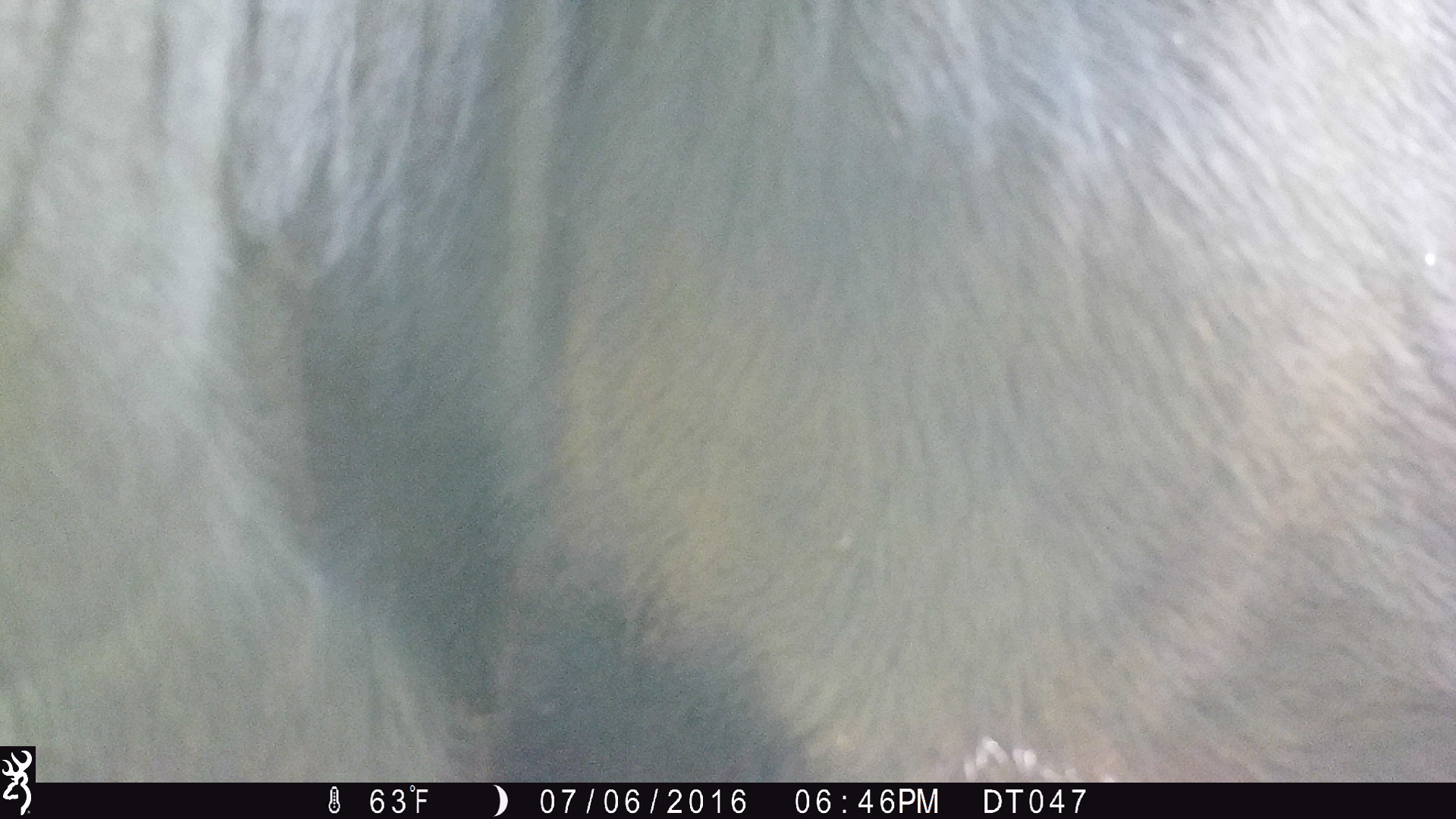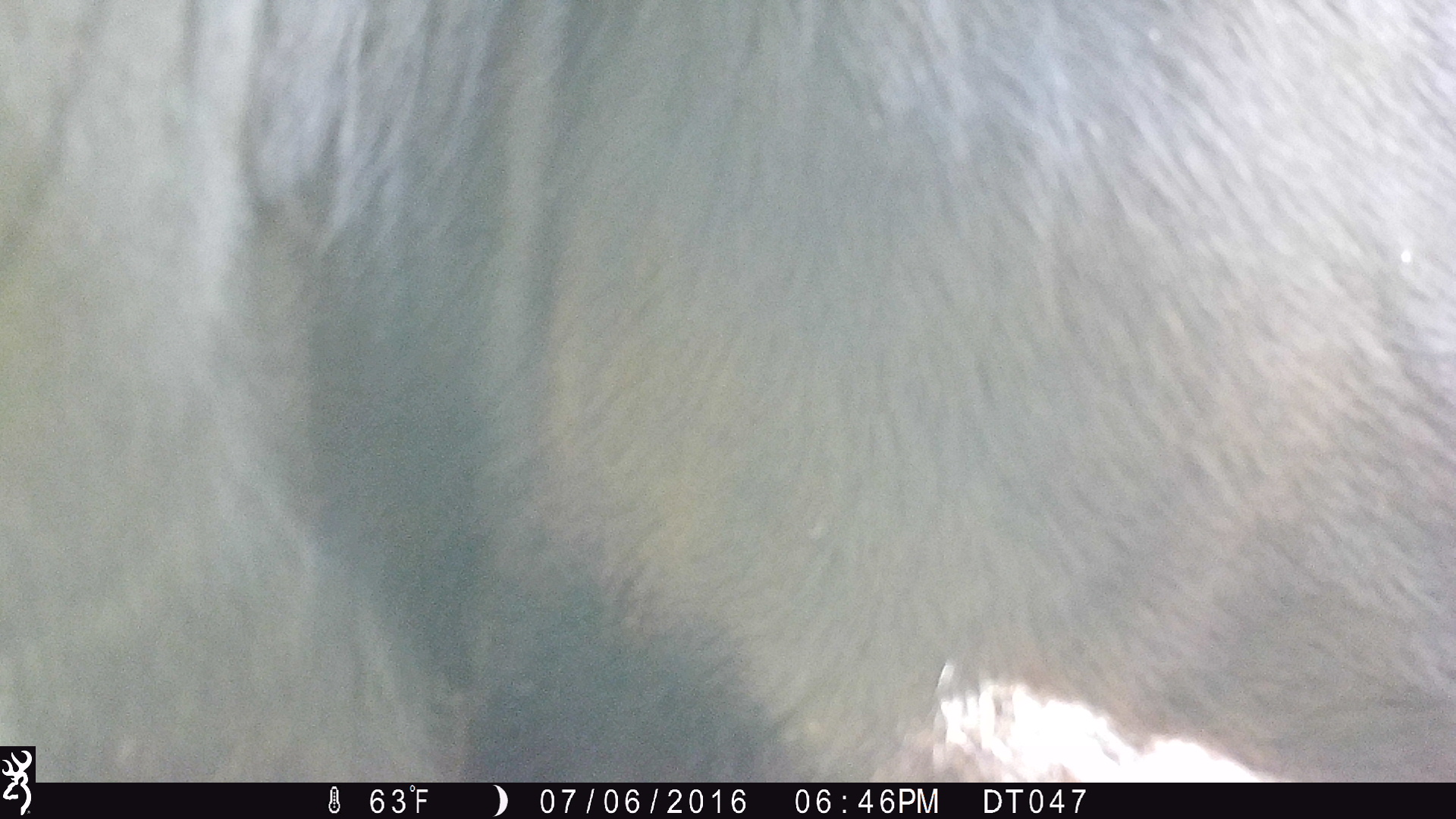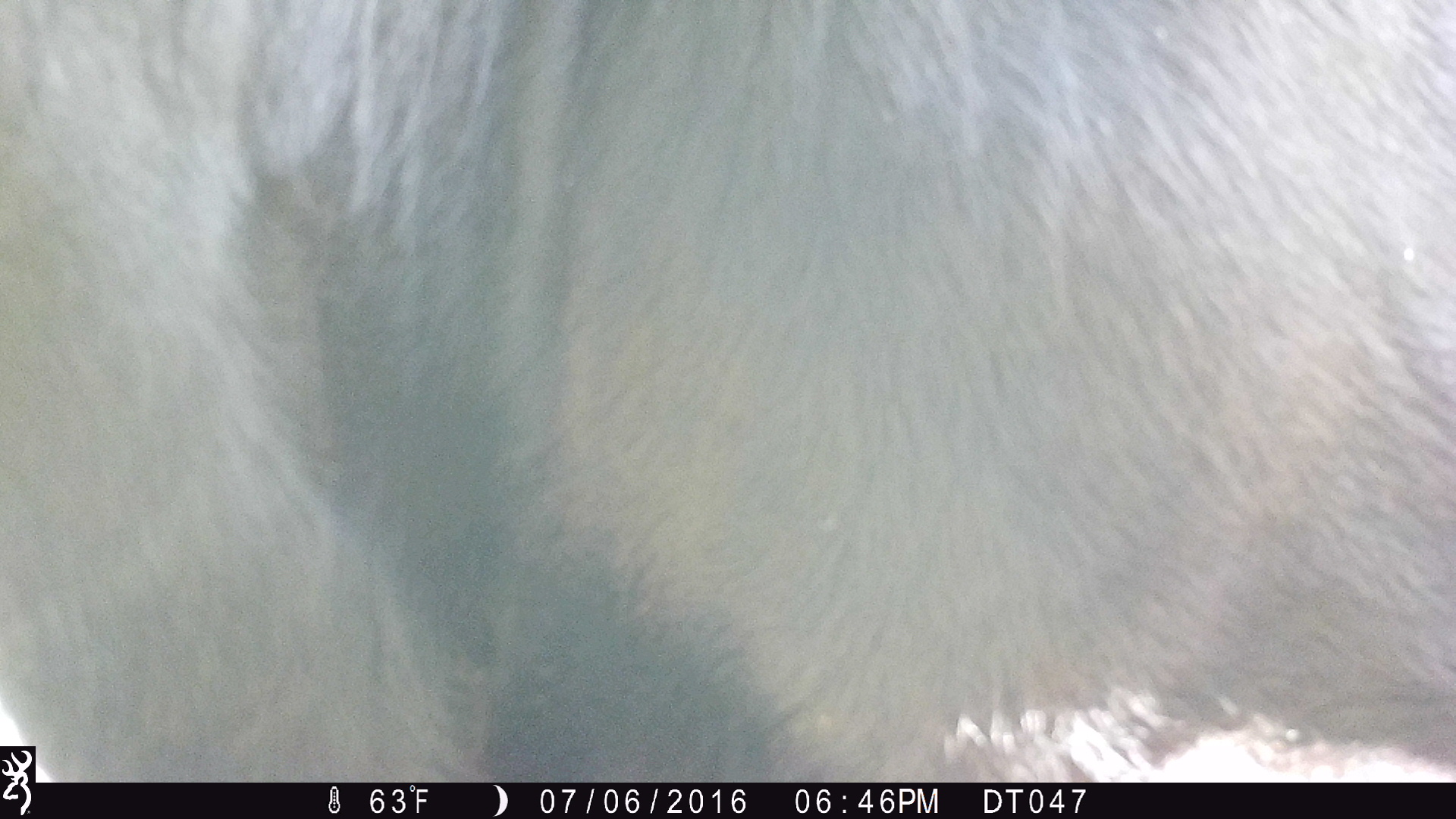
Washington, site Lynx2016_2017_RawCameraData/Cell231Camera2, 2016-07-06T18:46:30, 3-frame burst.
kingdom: Animalia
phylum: Chordata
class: Mammalia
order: Artiodactyla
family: Bovidae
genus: Bos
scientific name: Bos taurus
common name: domestic cattle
Domestic cattle (Bos taurus). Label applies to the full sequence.